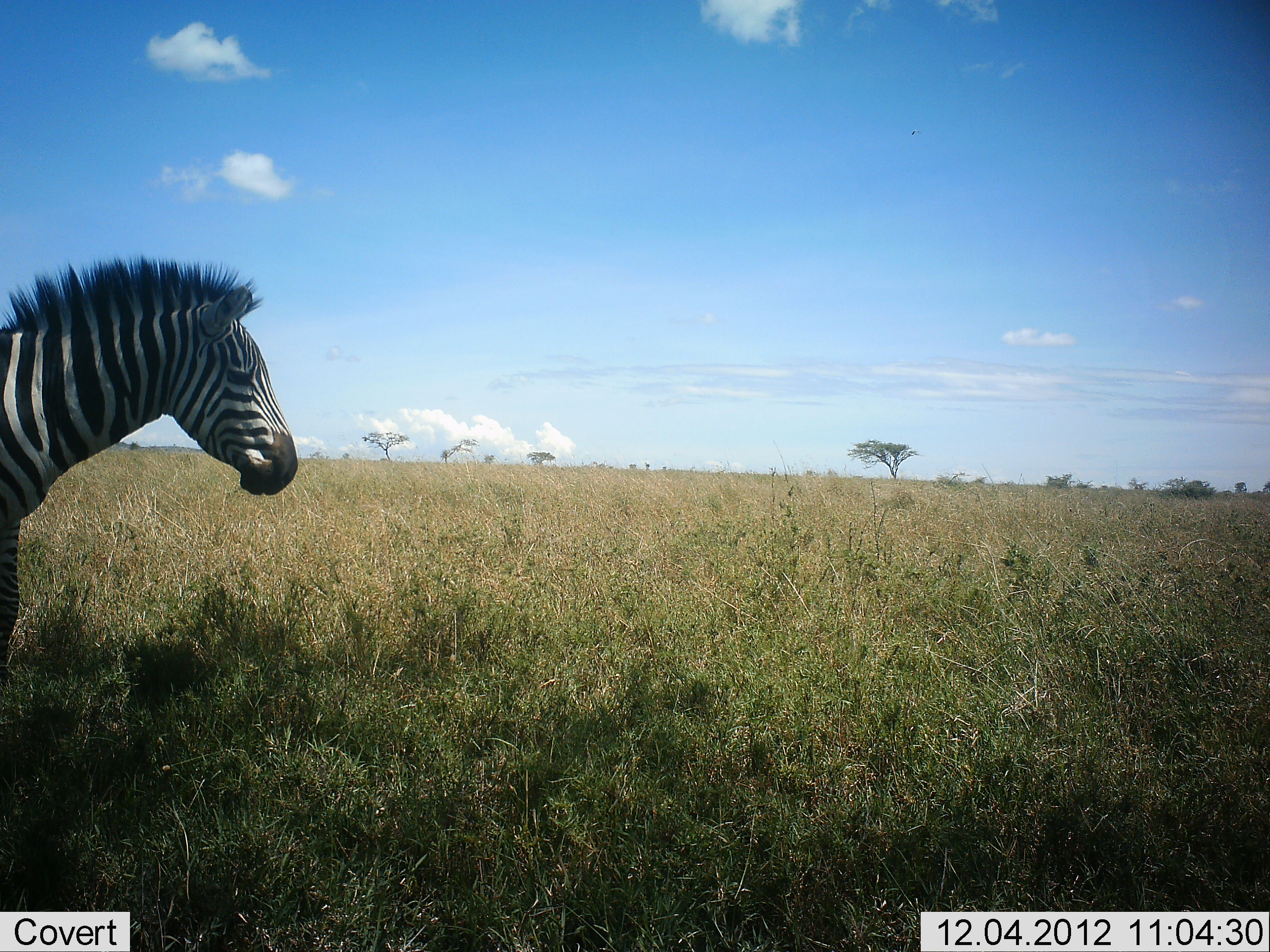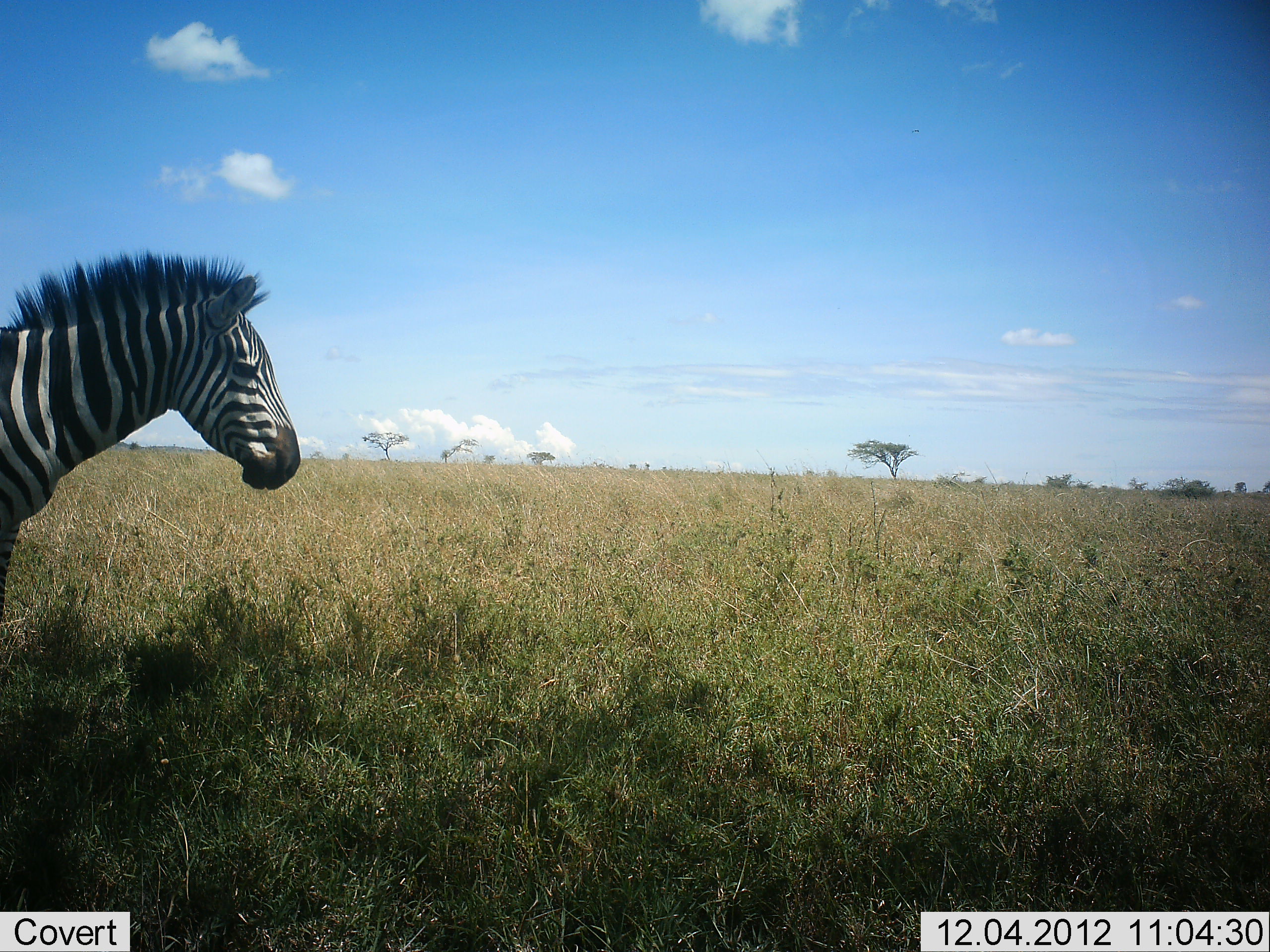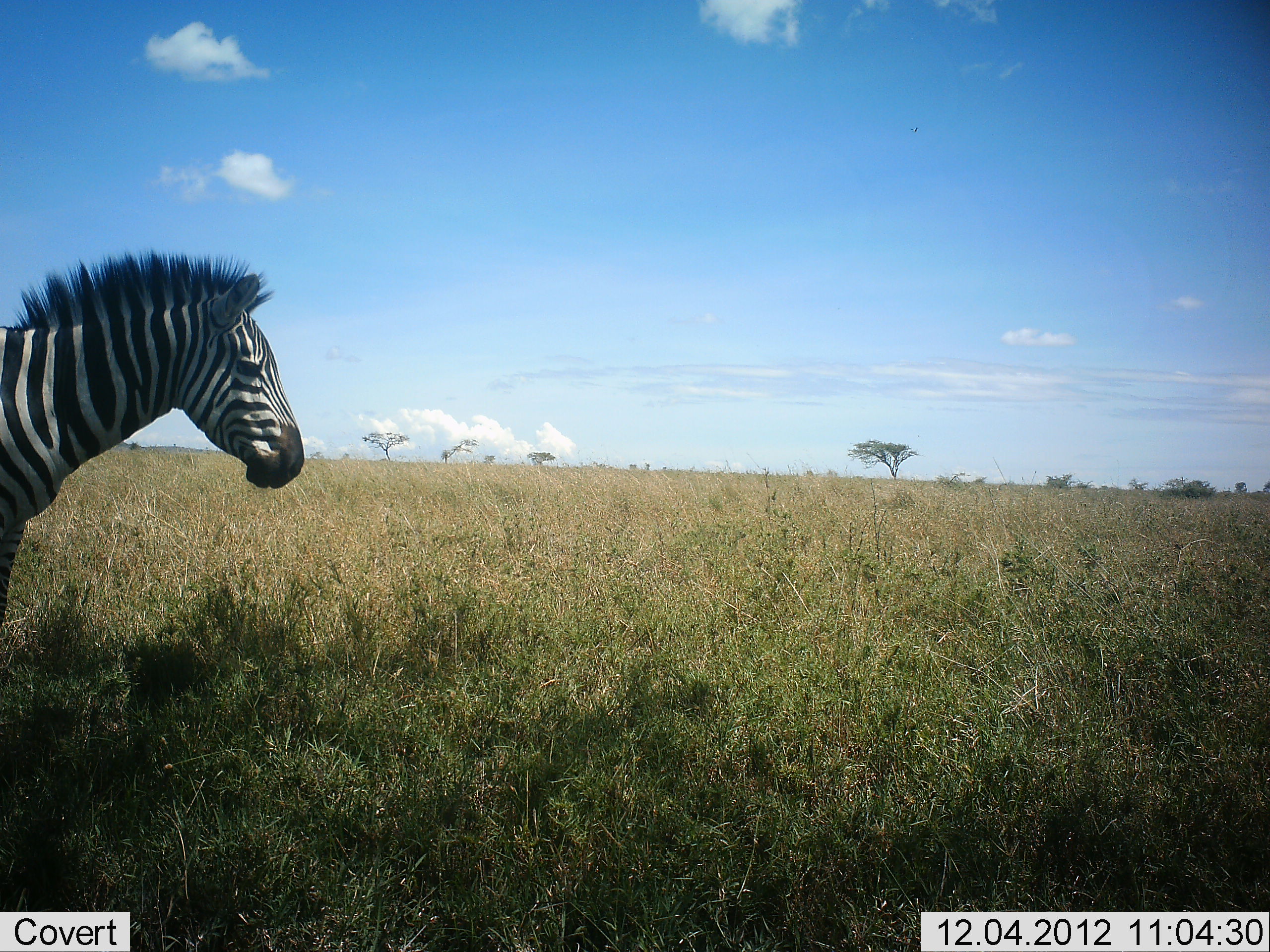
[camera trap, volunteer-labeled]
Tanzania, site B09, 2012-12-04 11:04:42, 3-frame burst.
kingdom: Animalia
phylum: Chordata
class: Mammalia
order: Perissodactyla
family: Equidae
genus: Equus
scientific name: Equus quagga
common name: plains zebra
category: zebra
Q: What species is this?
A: Zebra (plains zebra) (Equus quagga).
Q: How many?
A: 1.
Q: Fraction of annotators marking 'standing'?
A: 90%.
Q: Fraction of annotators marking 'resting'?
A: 0%.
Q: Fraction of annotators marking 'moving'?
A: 10%.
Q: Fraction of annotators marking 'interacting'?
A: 0%.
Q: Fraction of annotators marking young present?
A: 0%.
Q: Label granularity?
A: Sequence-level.